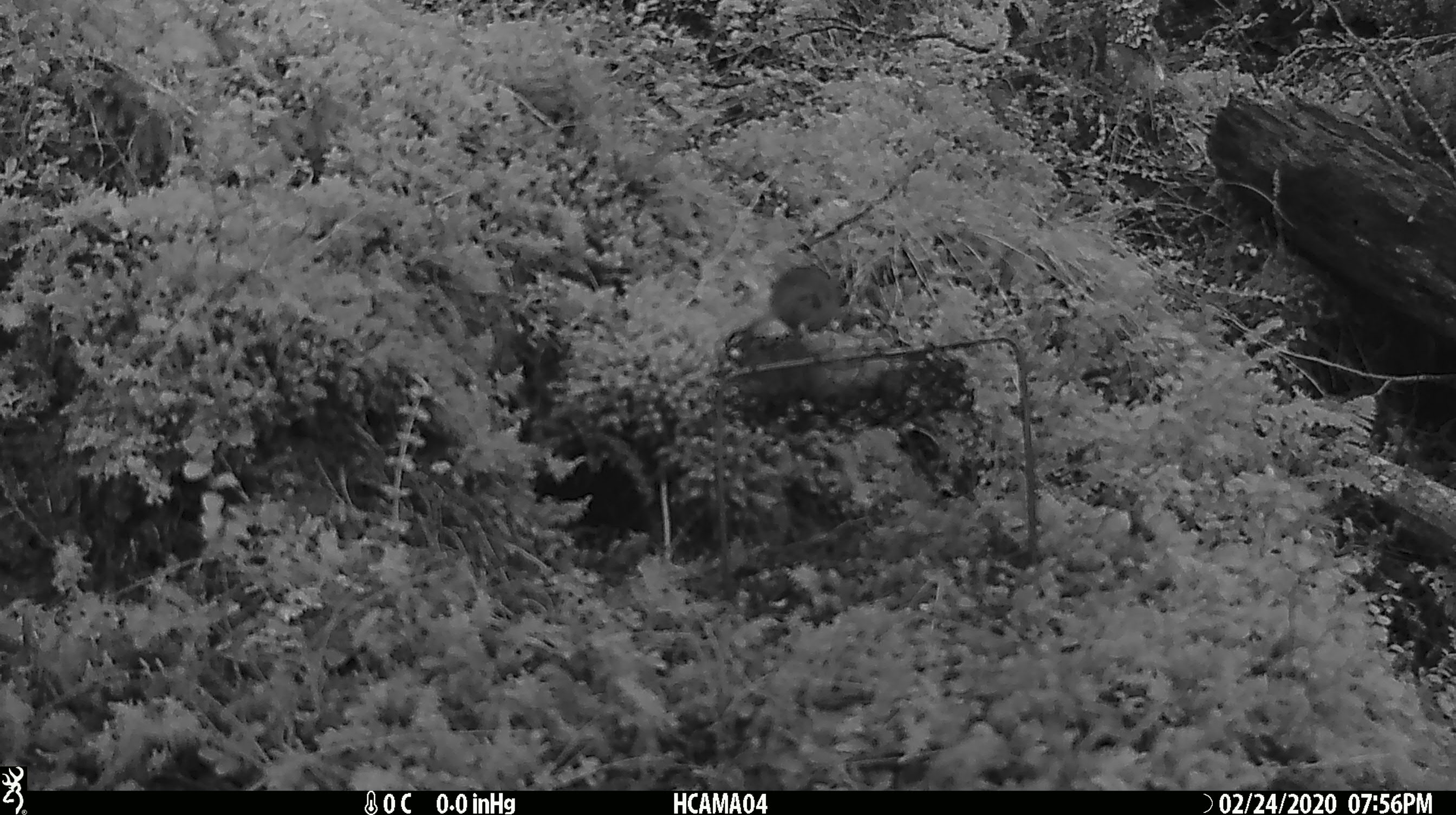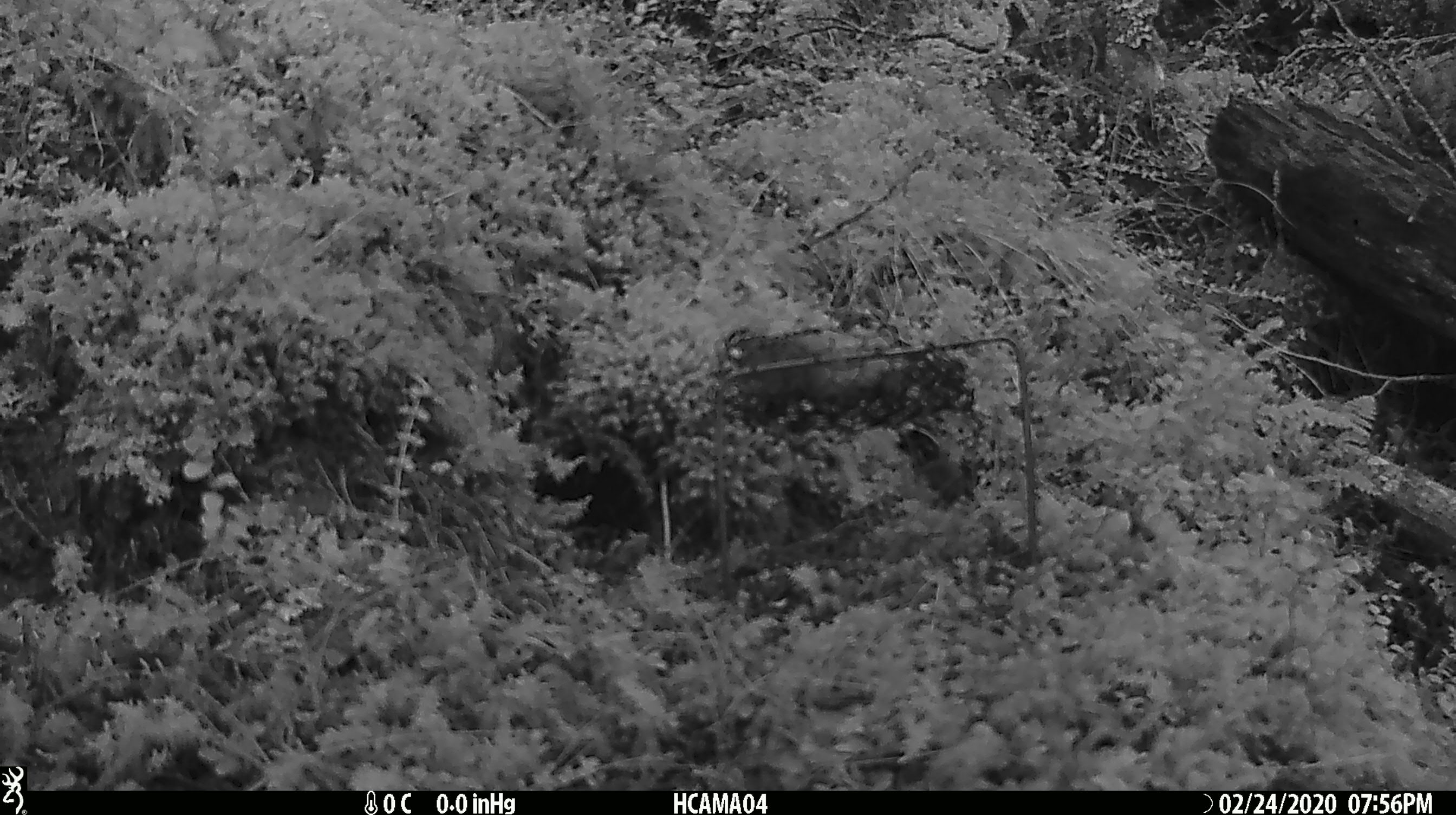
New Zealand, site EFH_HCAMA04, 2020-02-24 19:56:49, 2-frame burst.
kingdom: Animalia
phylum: Chordata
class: Mammalia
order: Rodentia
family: Muridae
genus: Mus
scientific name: Mus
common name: mouse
Mouse (Mus).